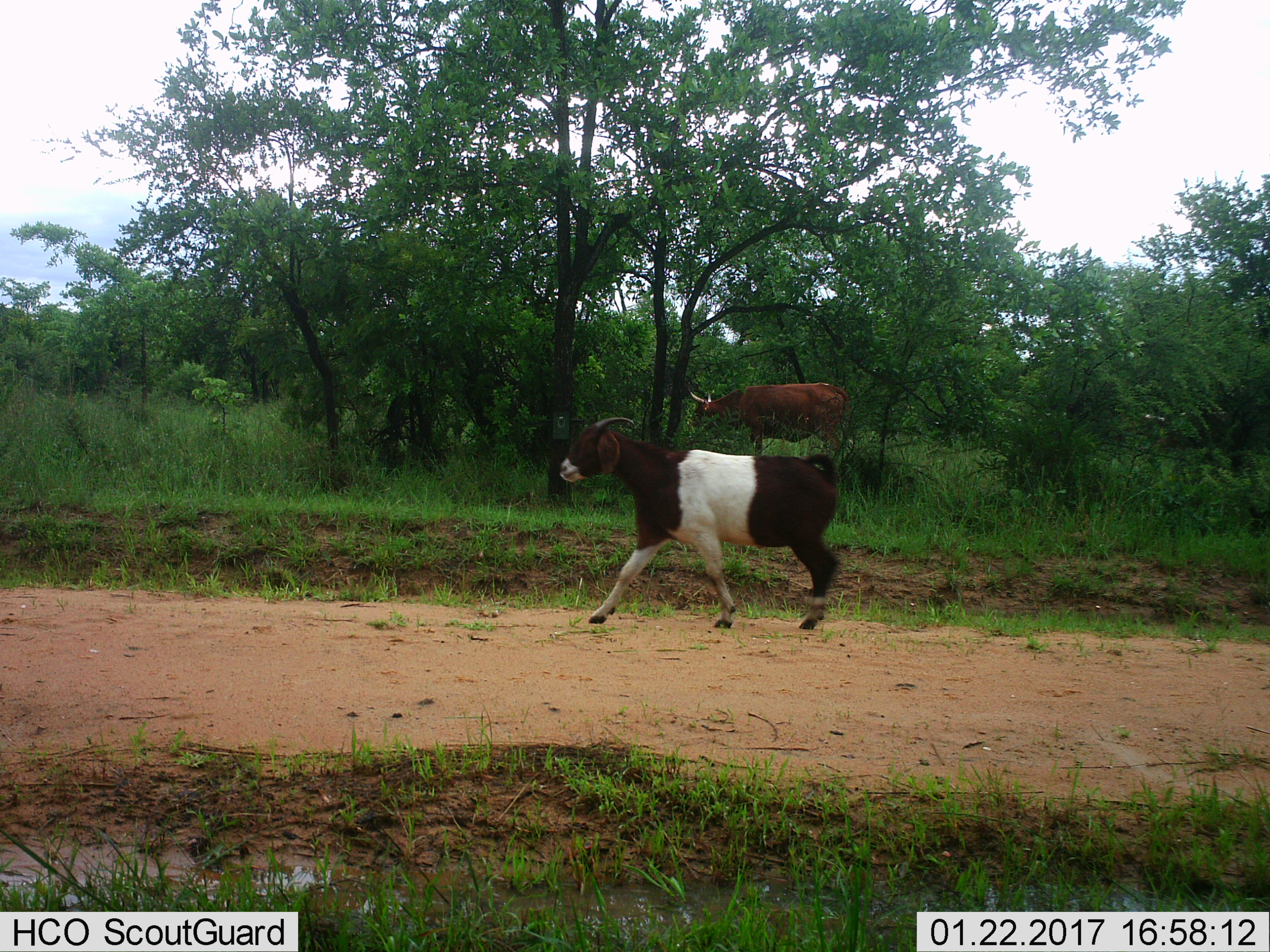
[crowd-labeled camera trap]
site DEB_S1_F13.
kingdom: Animalia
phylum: Chordata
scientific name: Vertebrata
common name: domestic animal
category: domesticanimal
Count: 2.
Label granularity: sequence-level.